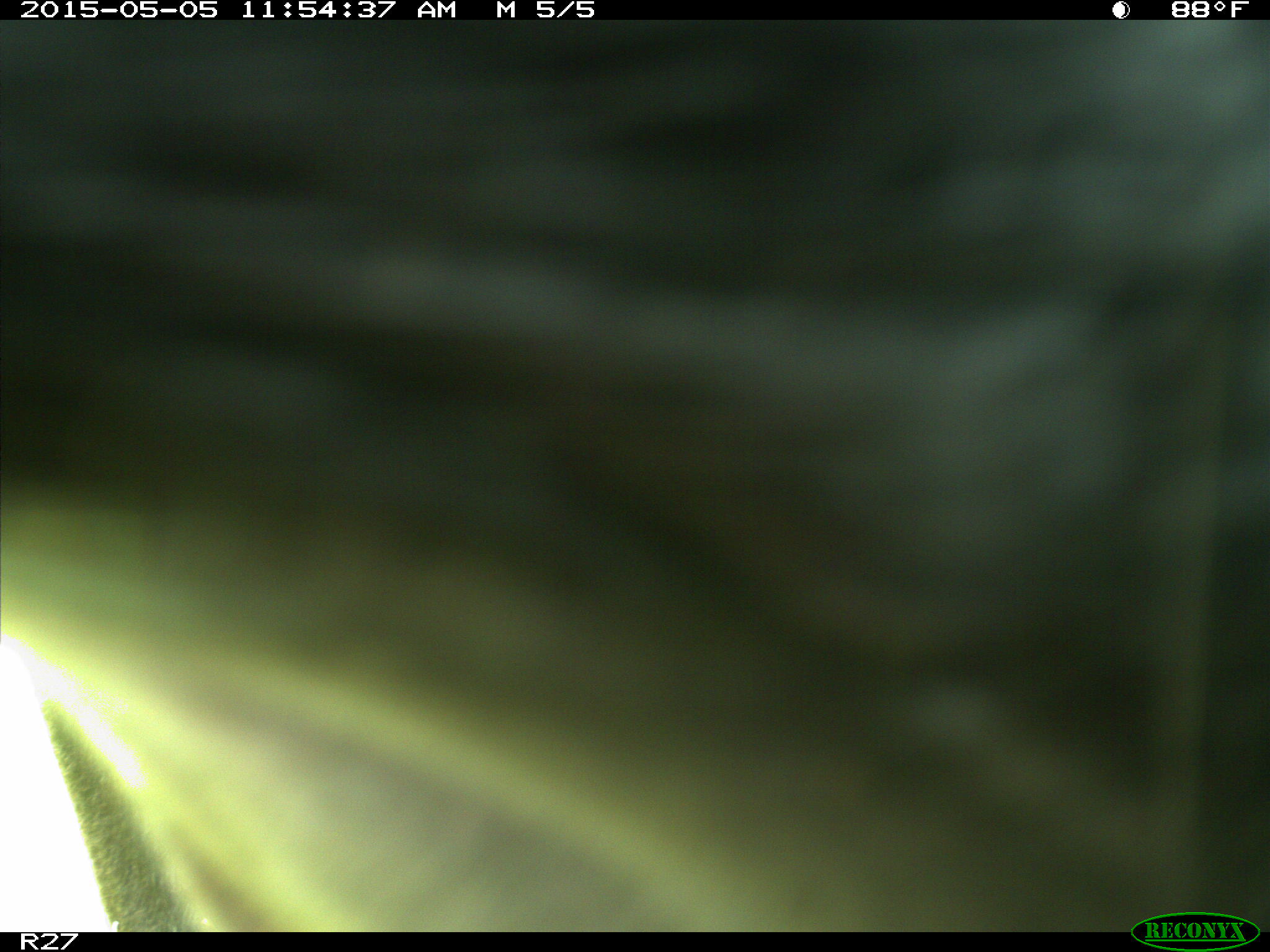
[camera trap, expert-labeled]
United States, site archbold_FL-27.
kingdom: Animalia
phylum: Chordata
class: Mammalia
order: Artiodactyla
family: Bovidae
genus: Bos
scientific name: Bos taurus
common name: domestic cow